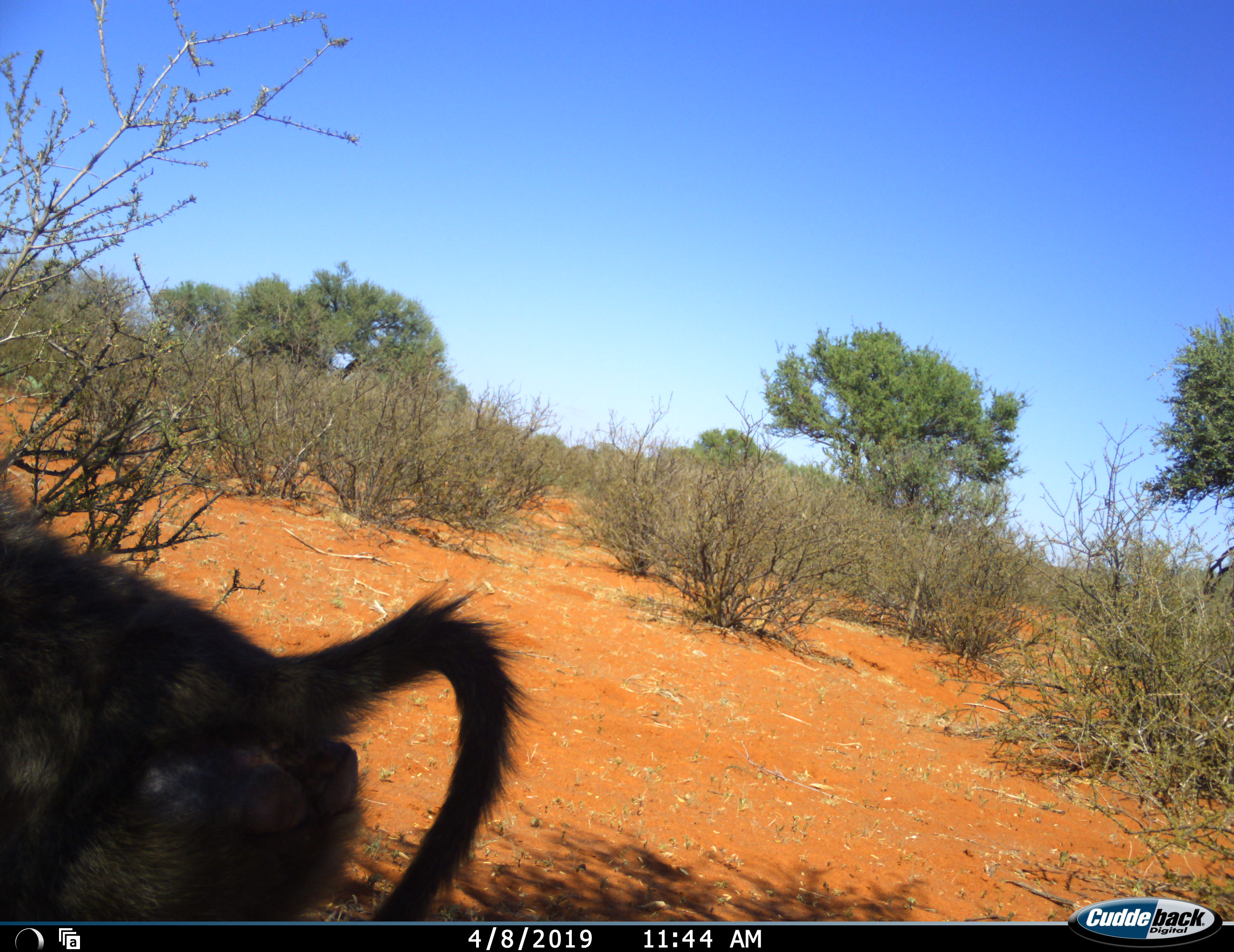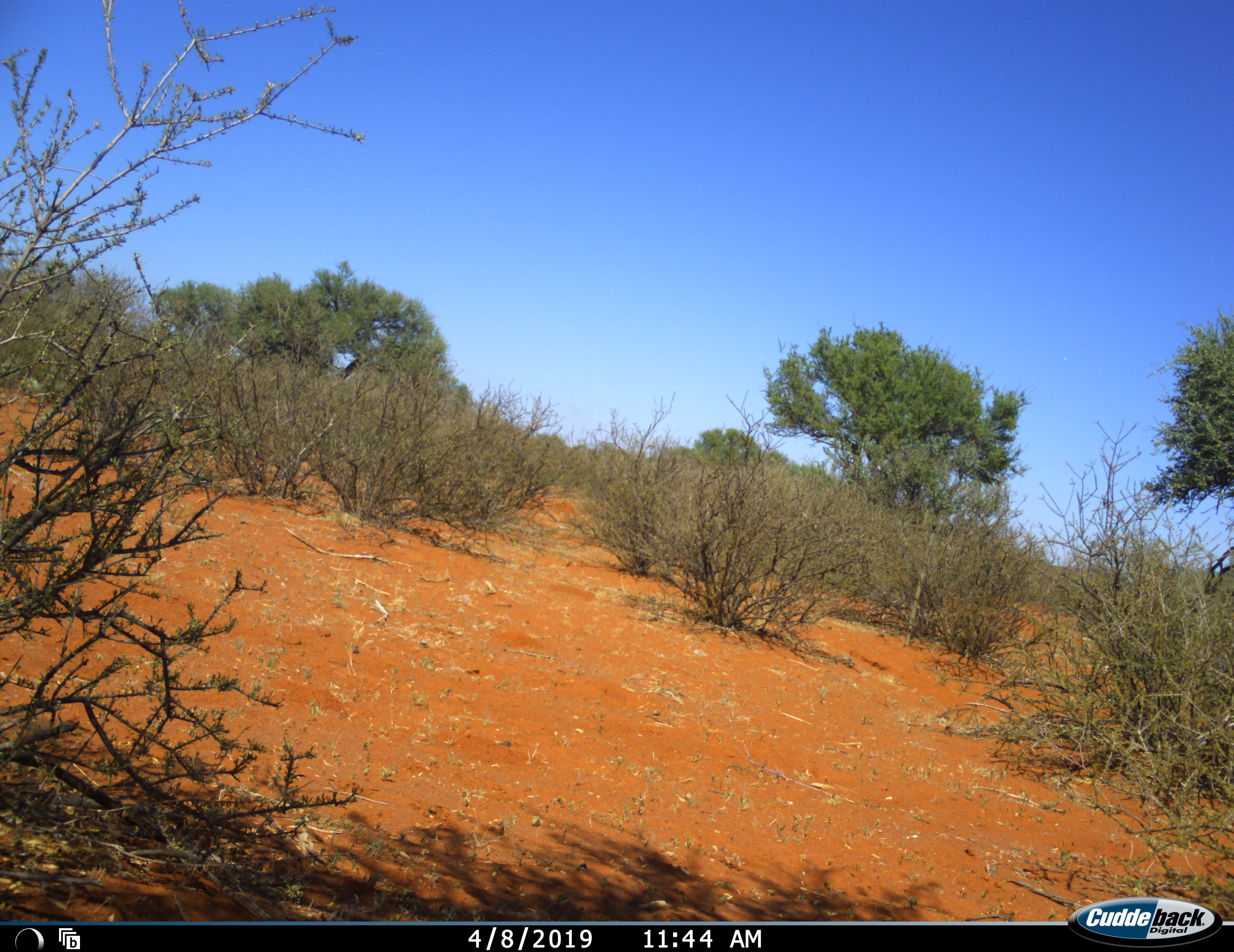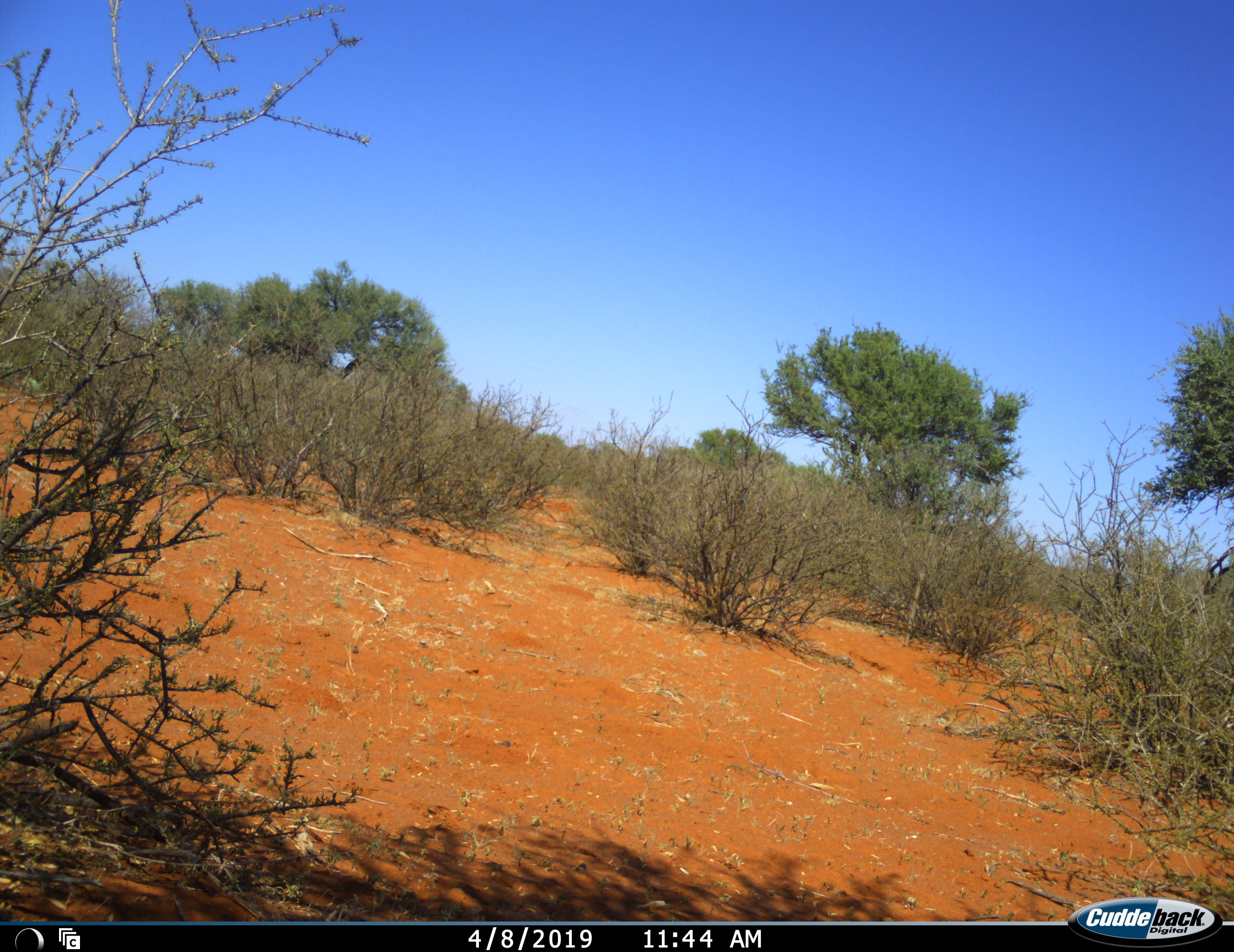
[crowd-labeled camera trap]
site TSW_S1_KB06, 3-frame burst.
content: unidentified animal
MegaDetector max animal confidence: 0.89